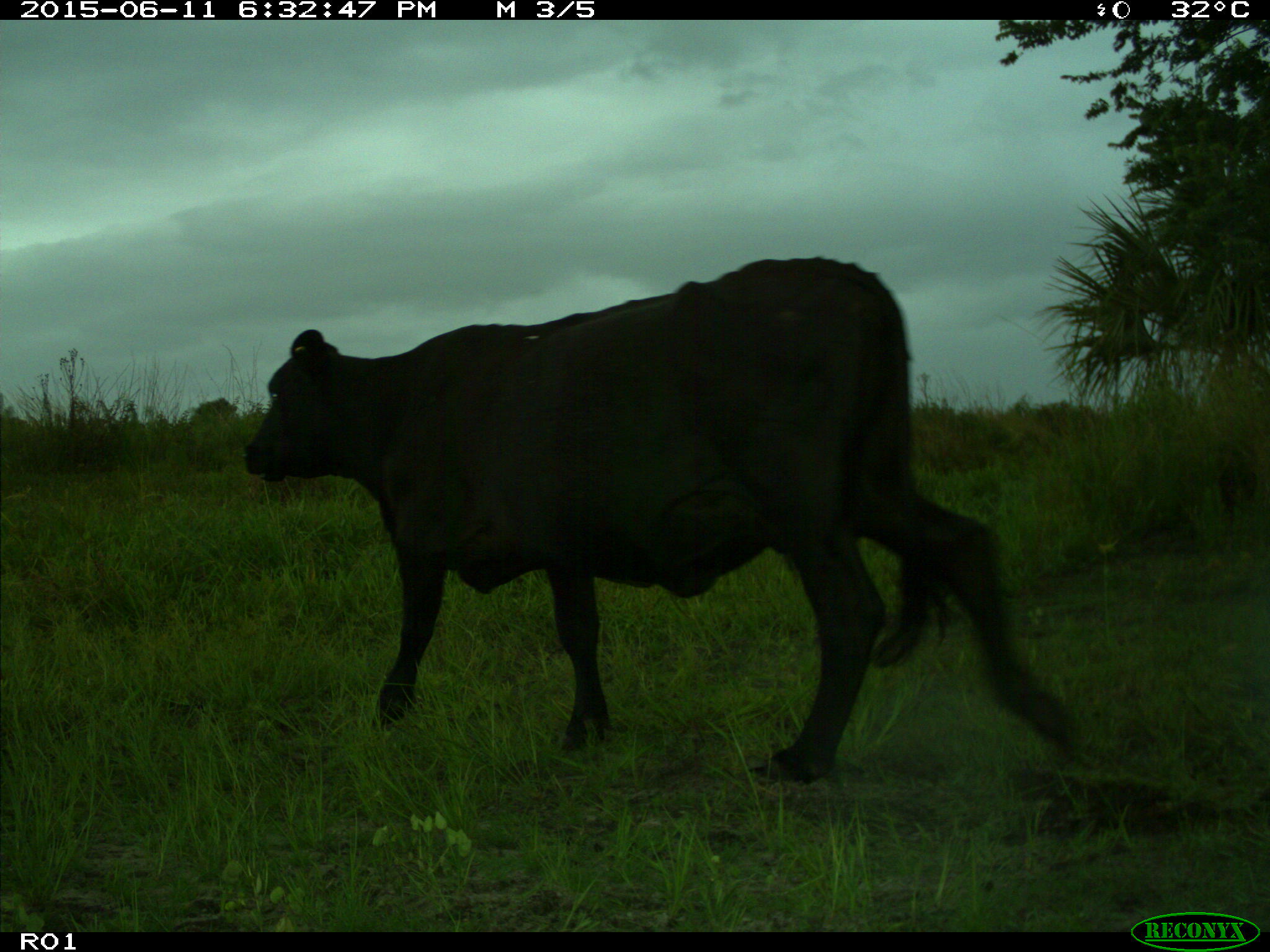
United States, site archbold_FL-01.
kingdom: Animalia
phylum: Chordata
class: Mammalia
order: Artiodactyla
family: Bovidae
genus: Bos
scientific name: Bos taurus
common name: domestic cow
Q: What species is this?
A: Bos taurus (domestic cow).